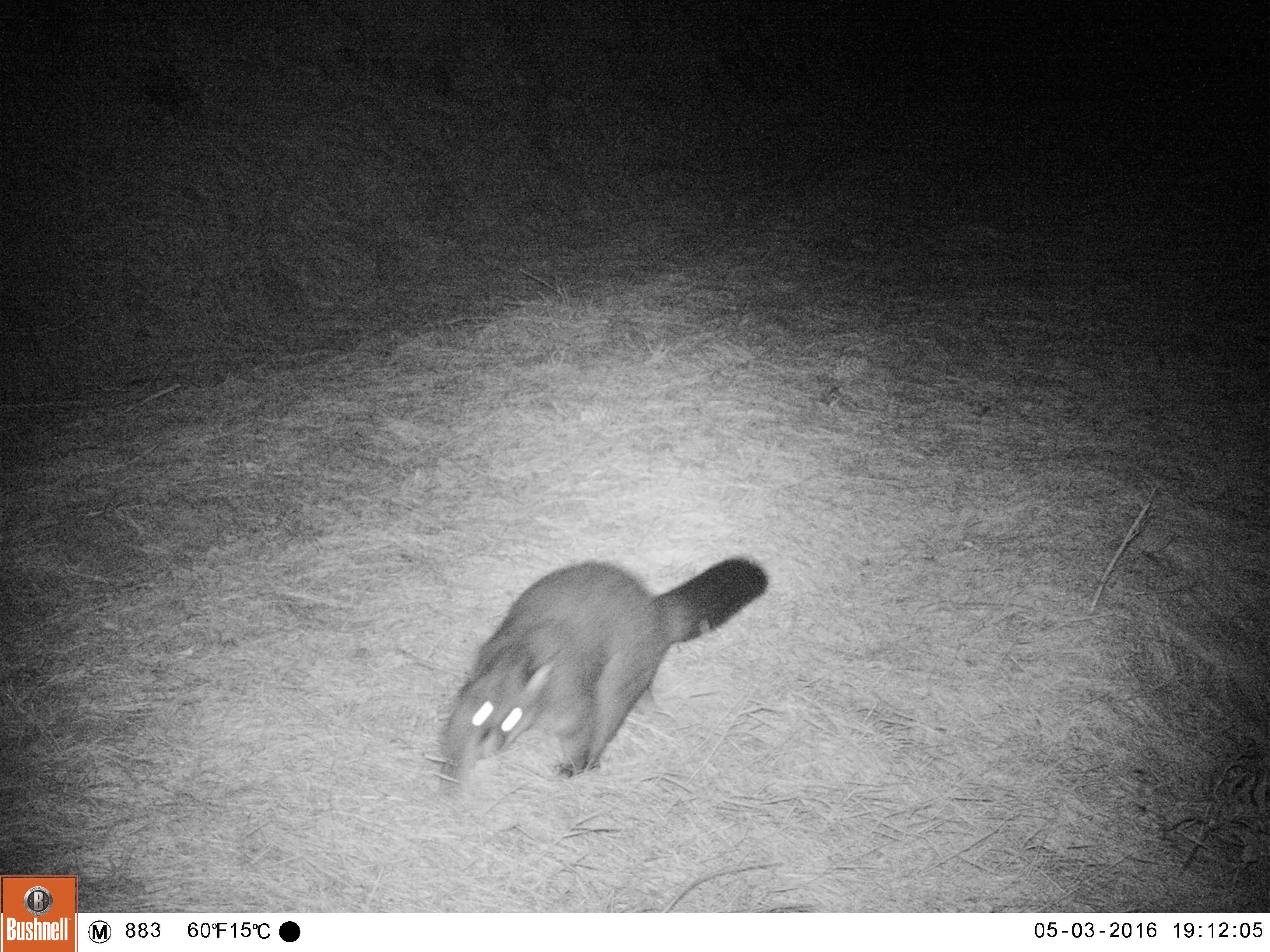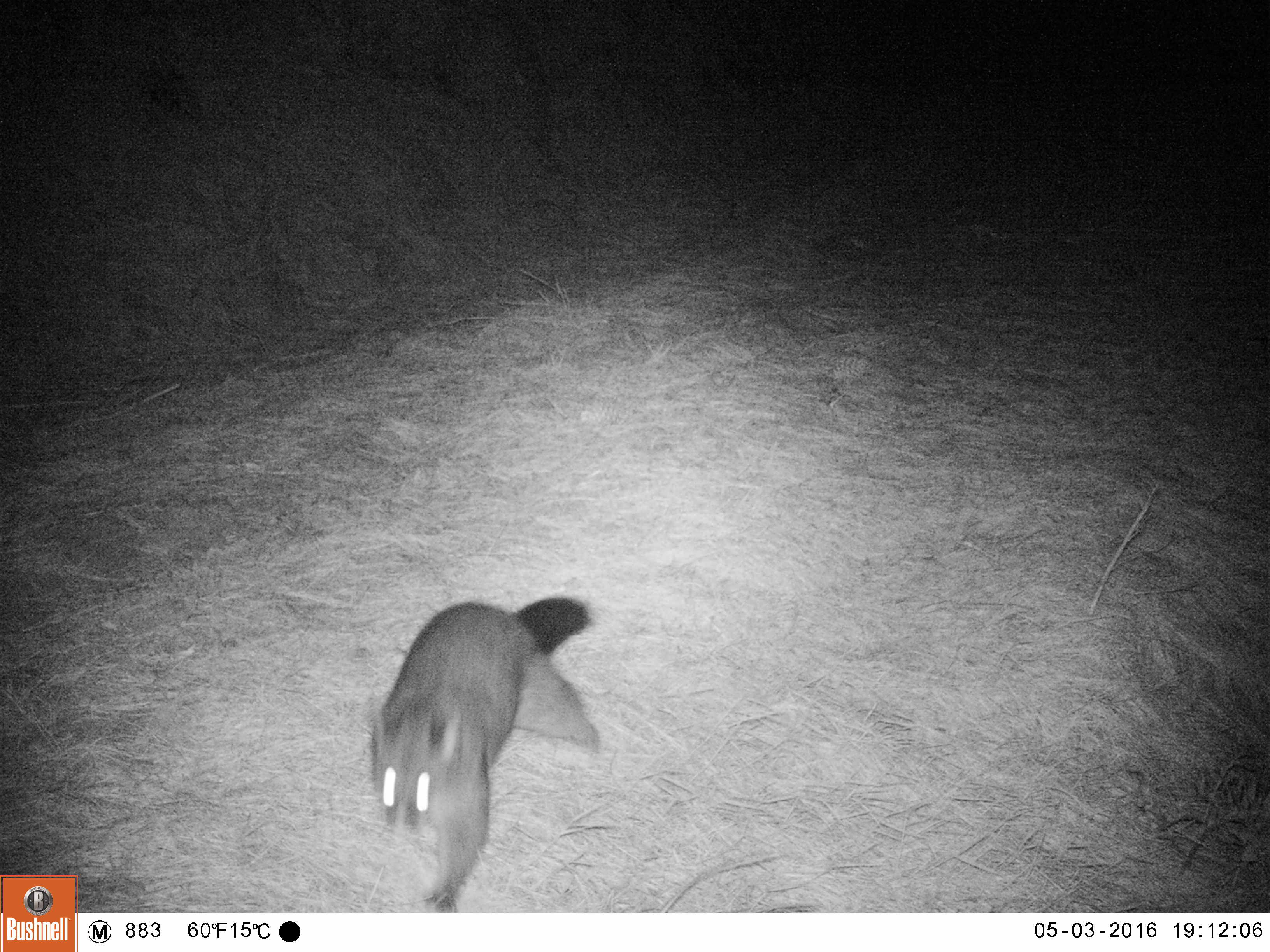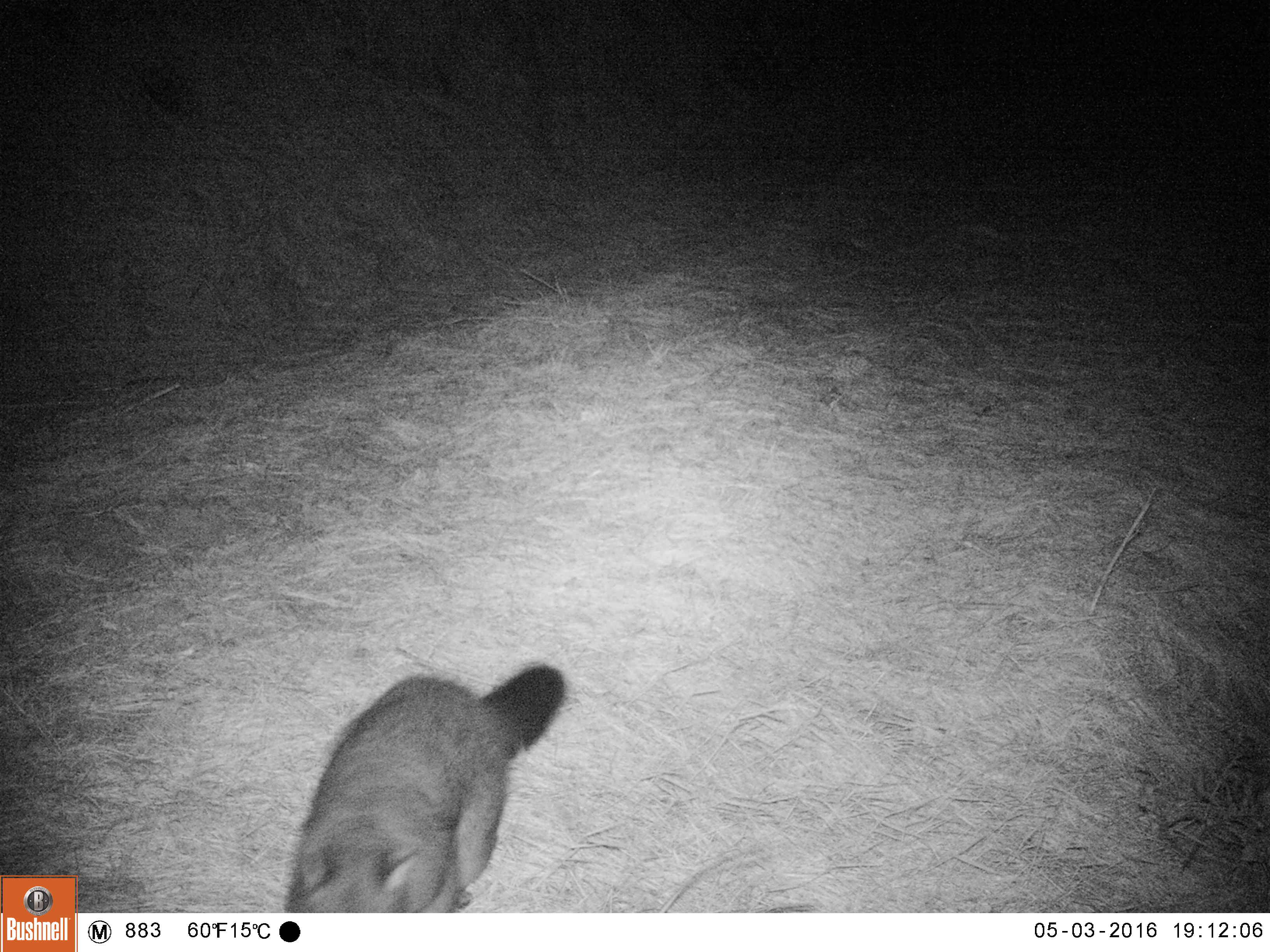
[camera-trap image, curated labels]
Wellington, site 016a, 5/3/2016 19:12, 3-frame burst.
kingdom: Animalia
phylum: Chordata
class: Mammalia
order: Didelphimorphia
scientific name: Didelphimorphia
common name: possum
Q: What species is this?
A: Possum (Didelphimorphia).